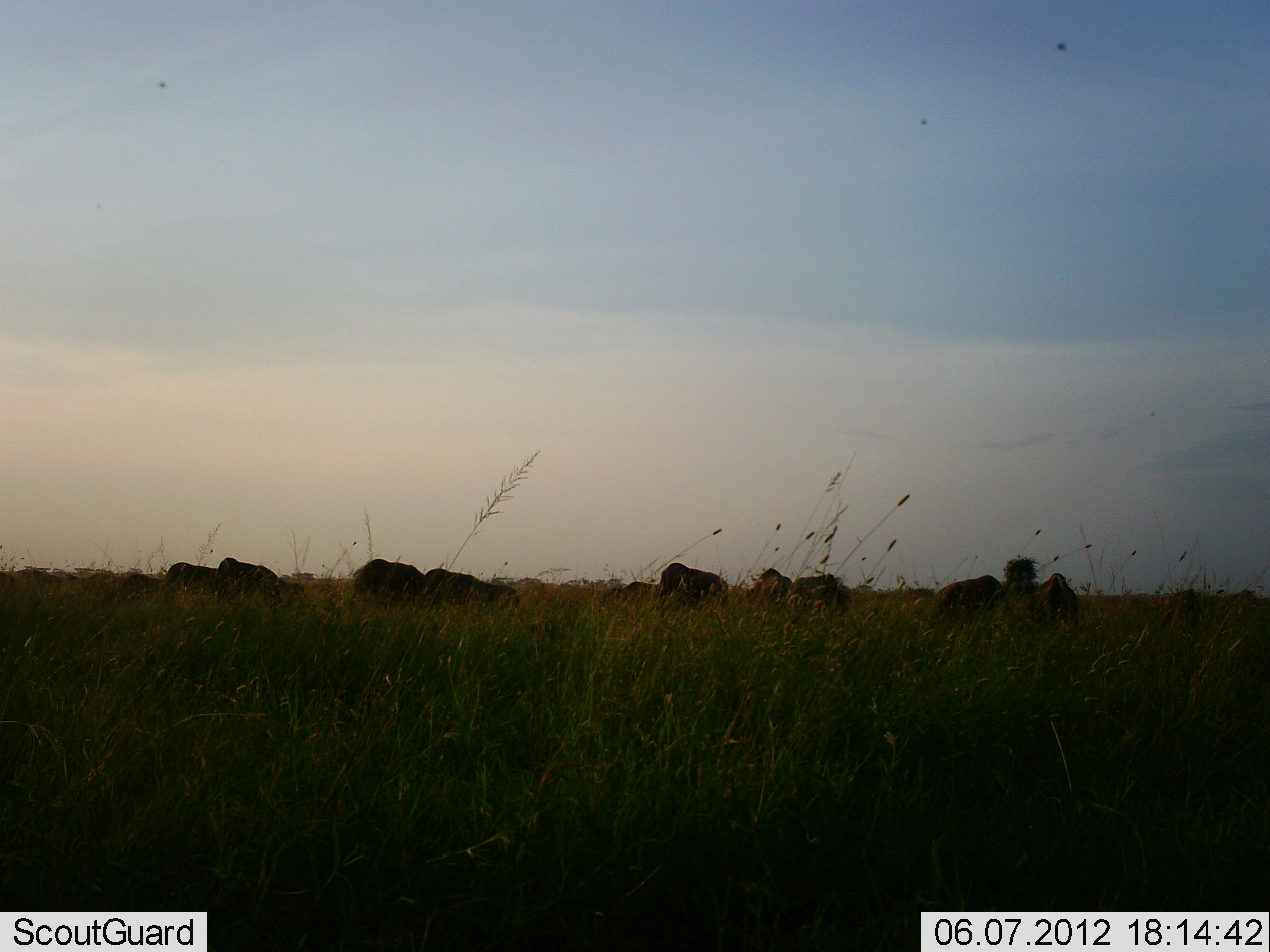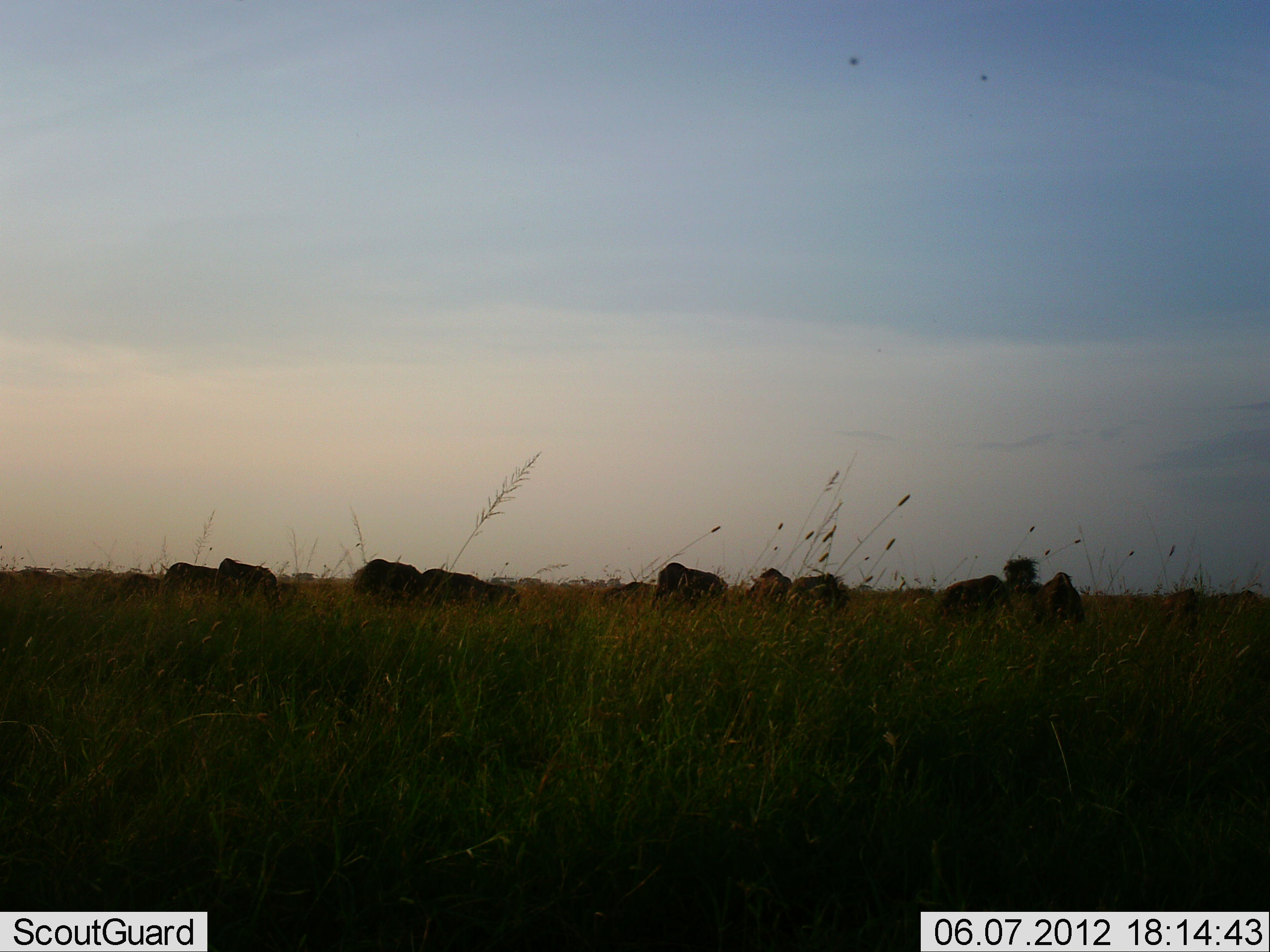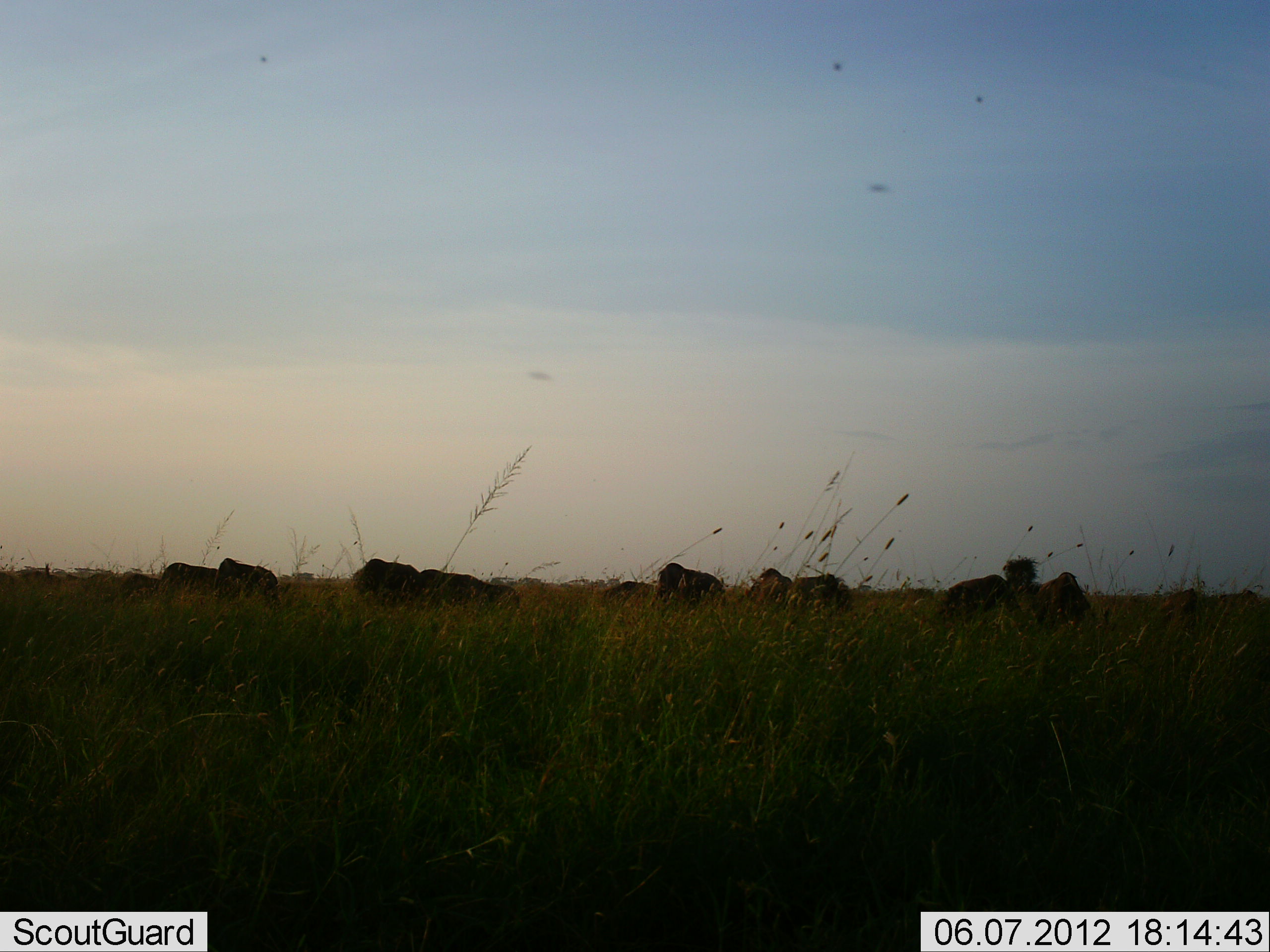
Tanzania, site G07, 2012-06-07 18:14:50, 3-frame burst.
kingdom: Animalia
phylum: Chordata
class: Mammalia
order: Artiodactyla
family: Bovidae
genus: Connochaetes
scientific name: Connochaetes taurinus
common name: blue wildebeest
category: wildebeest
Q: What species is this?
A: Wildebeest (blue wildebeest) (Connochaetes taurinus).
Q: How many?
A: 11-50.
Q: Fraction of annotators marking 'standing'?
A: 45%.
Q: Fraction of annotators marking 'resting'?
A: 0%.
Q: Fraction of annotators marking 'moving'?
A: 9%.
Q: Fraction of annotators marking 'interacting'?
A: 0%.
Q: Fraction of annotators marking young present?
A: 0%.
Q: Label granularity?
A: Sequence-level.